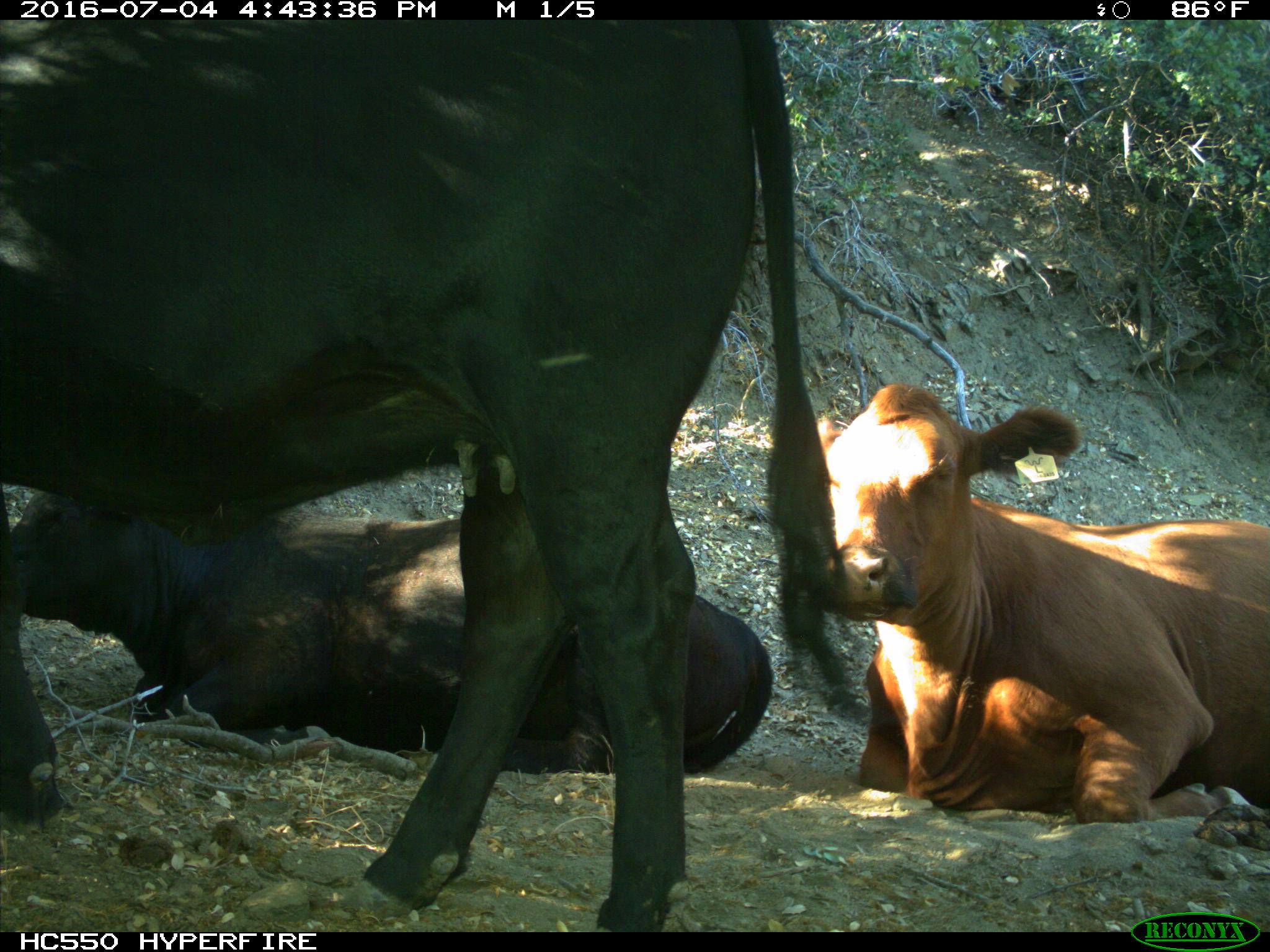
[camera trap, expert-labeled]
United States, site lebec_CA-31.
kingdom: Animalia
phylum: Chordata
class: Mammalia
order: Artiodactyla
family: Bovidae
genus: Bos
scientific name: Bos taurus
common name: domestic cow